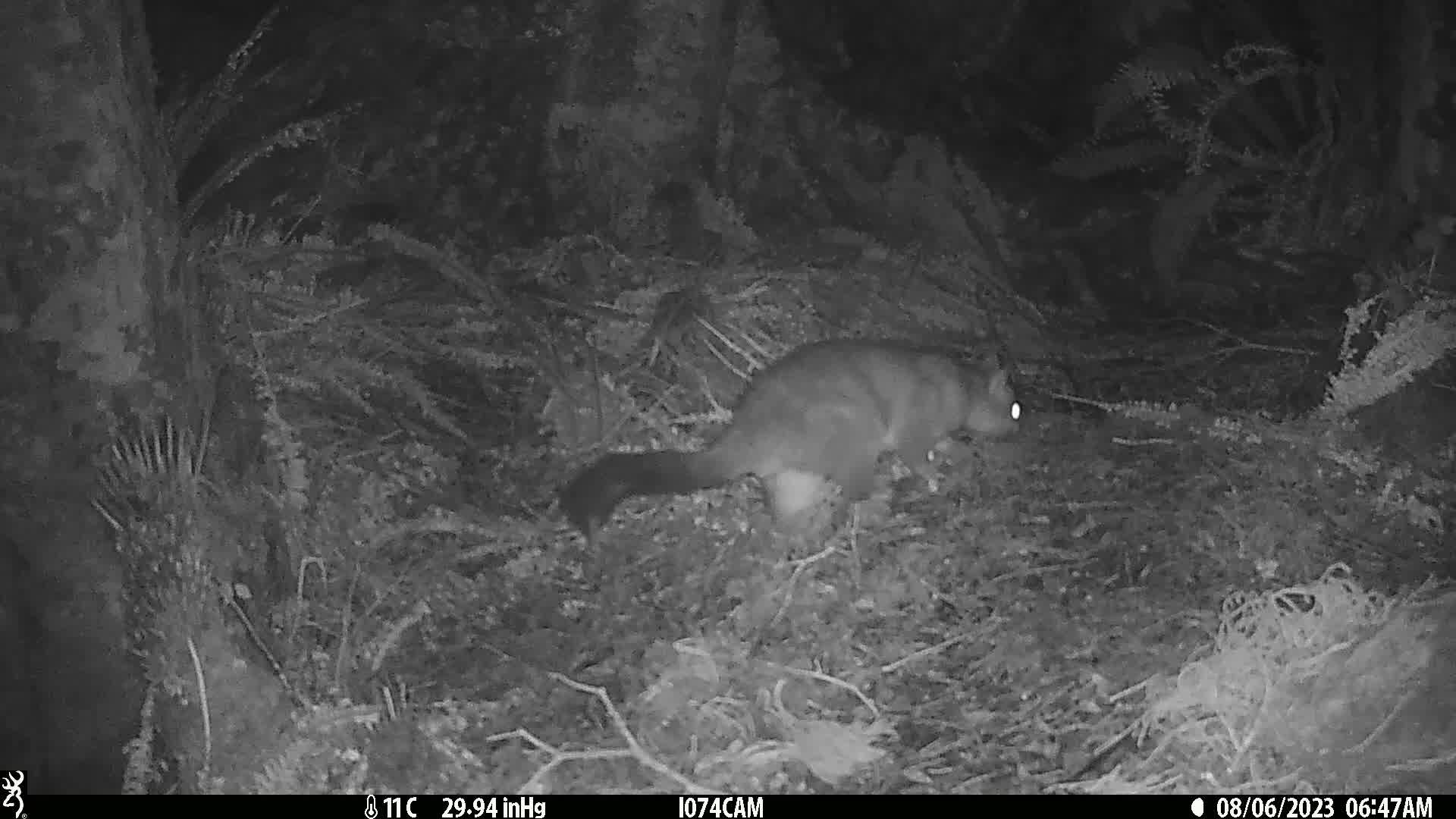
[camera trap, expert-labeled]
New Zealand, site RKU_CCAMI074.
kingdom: Animalia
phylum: Chordata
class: Mammalia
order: Diprotodontia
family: Phalangeridae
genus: Trichosurus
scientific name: Trichosurus vulpecula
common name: common brushtail possum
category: possum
Possum (common brushtail possum) (Trichosurus vulpecula).